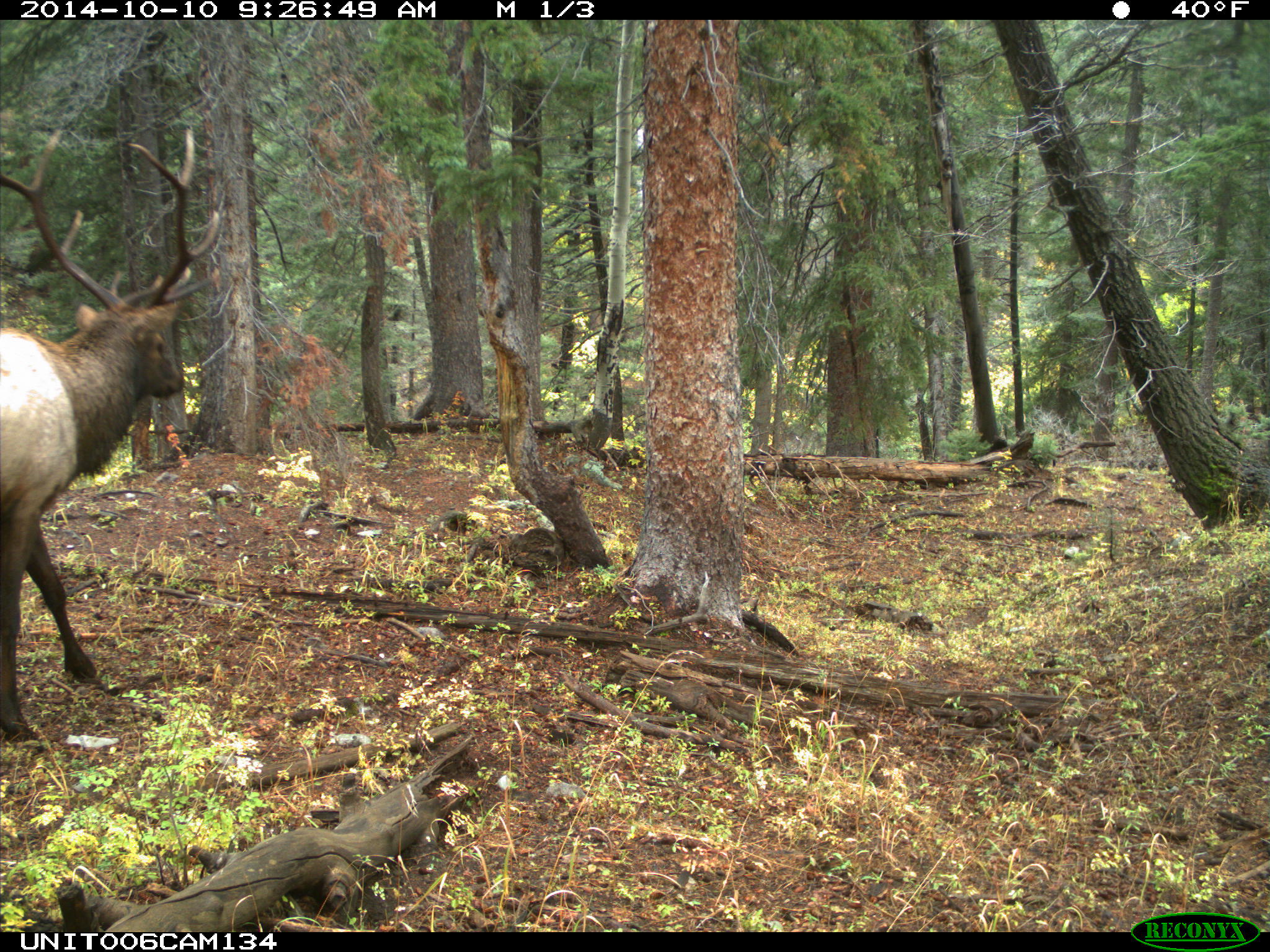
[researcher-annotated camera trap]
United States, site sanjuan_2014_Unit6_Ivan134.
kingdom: Animalia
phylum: Chordata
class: Mammalia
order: Artiodactyla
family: Cervidae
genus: Cervus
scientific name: Cervus elaphus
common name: red deer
Cervus elaphus (red deer).